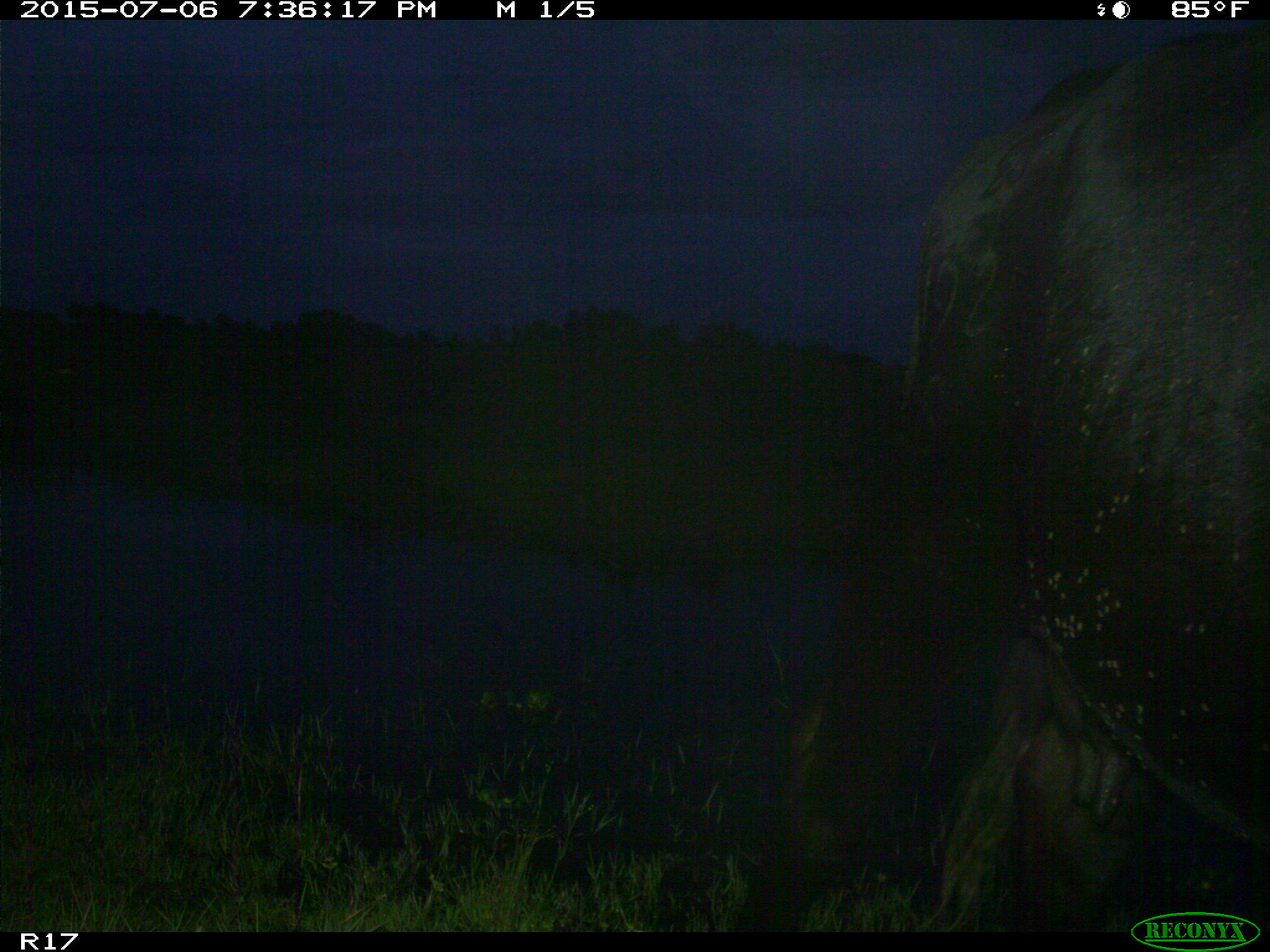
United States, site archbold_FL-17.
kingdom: Animalia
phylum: Chordata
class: Mammalia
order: Artiodactyla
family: Bovidae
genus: Bos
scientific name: Bos taurus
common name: domestic cow